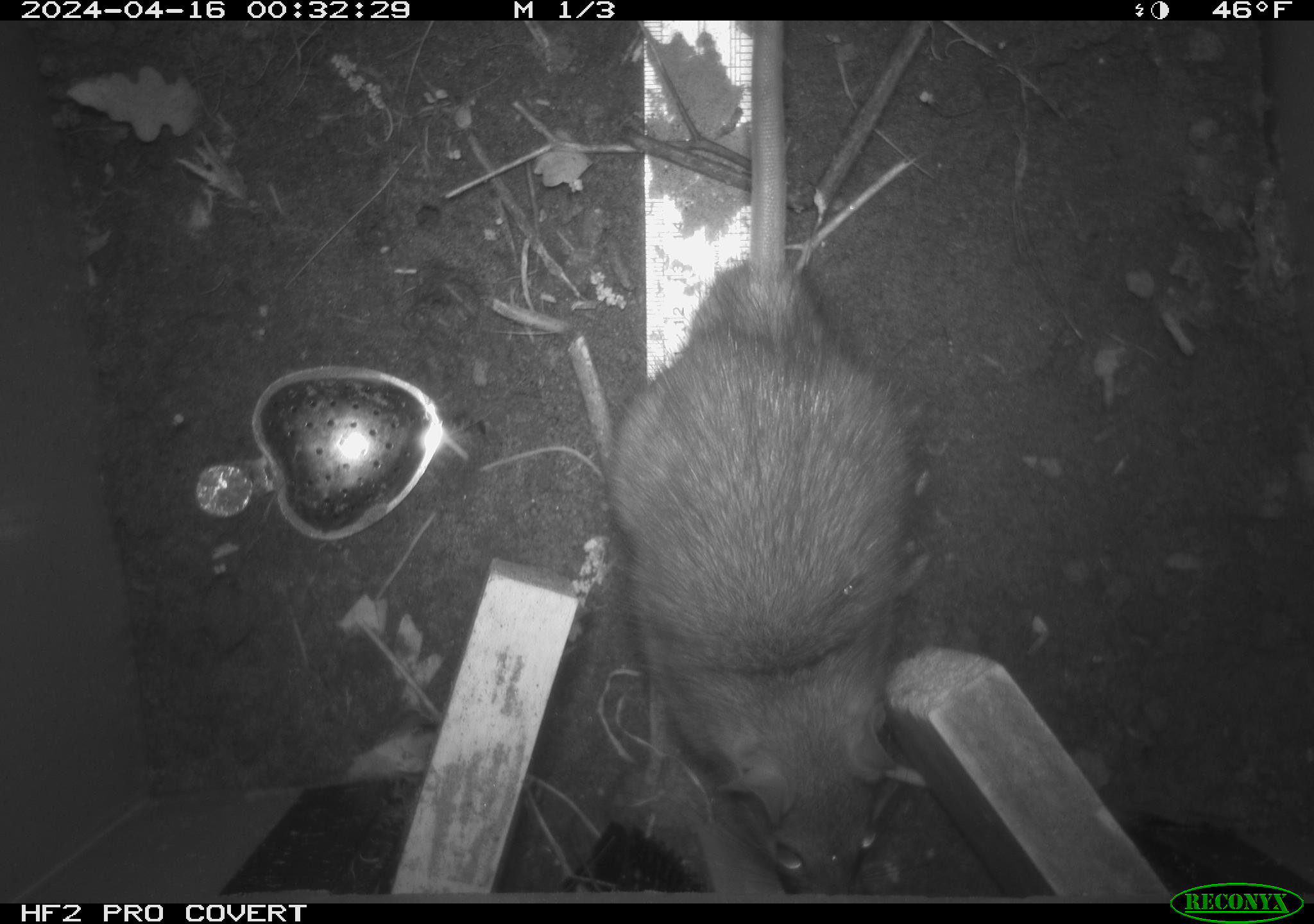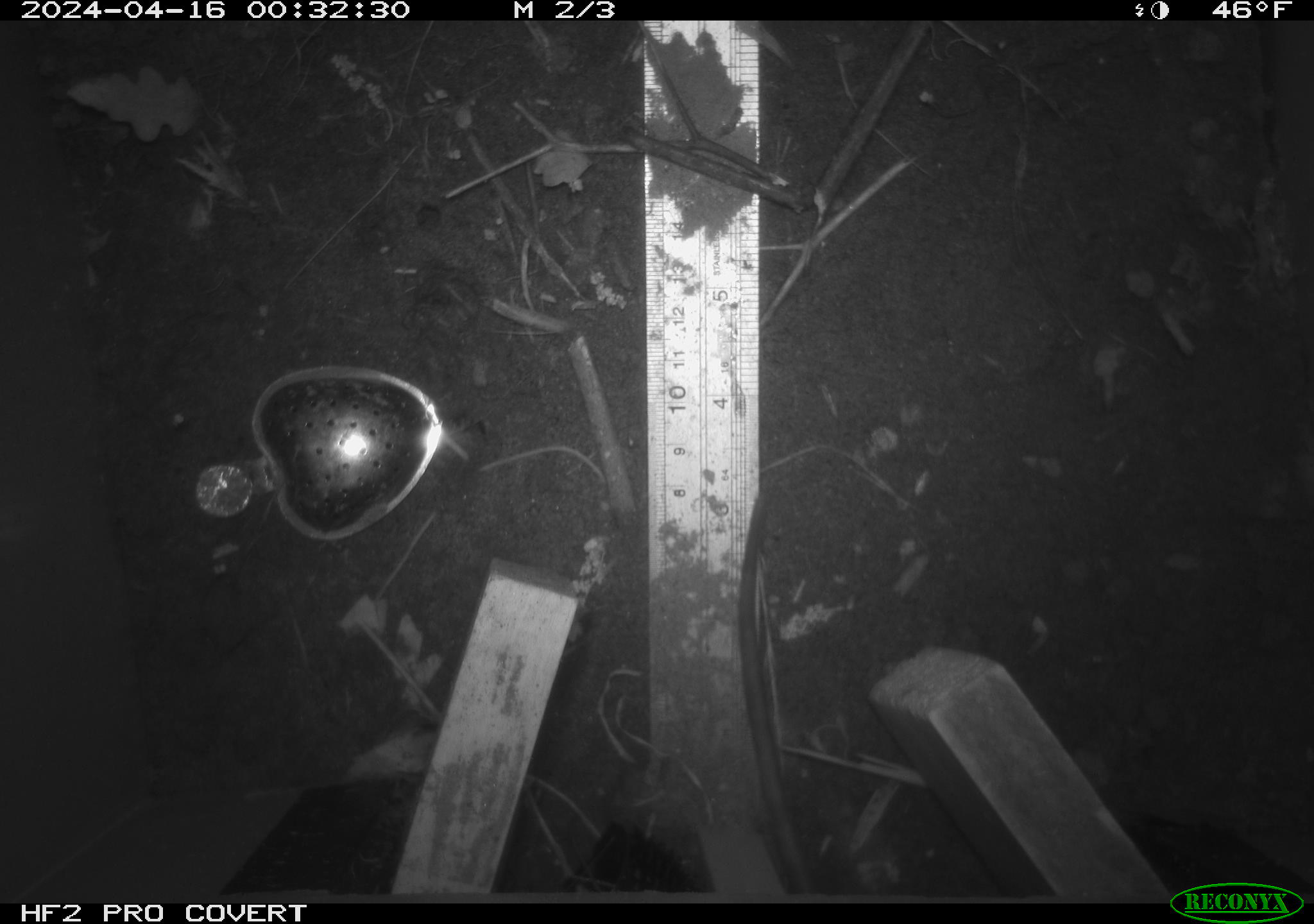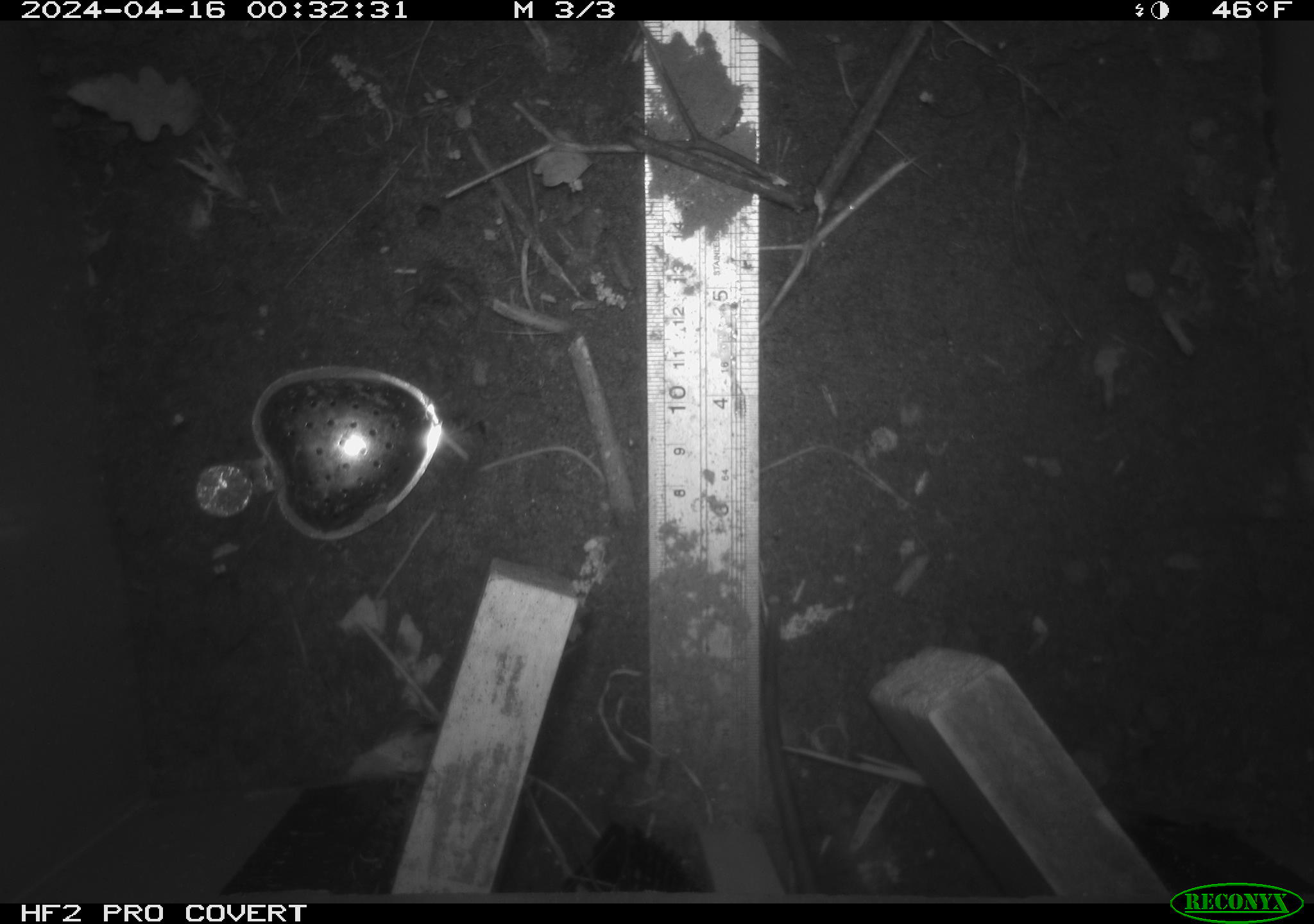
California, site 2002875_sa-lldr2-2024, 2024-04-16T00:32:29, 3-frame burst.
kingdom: Animalia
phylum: Chordata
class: Mammalia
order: Rodentia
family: Muridae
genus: Rattus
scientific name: Rattus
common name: rat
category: rattus species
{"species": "rattus species (rat) (Rattus)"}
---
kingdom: Animalia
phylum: Chordata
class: Mammalia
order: Rodentia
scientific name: Rodentia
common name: rodent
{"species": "rodent (Rodentia)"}